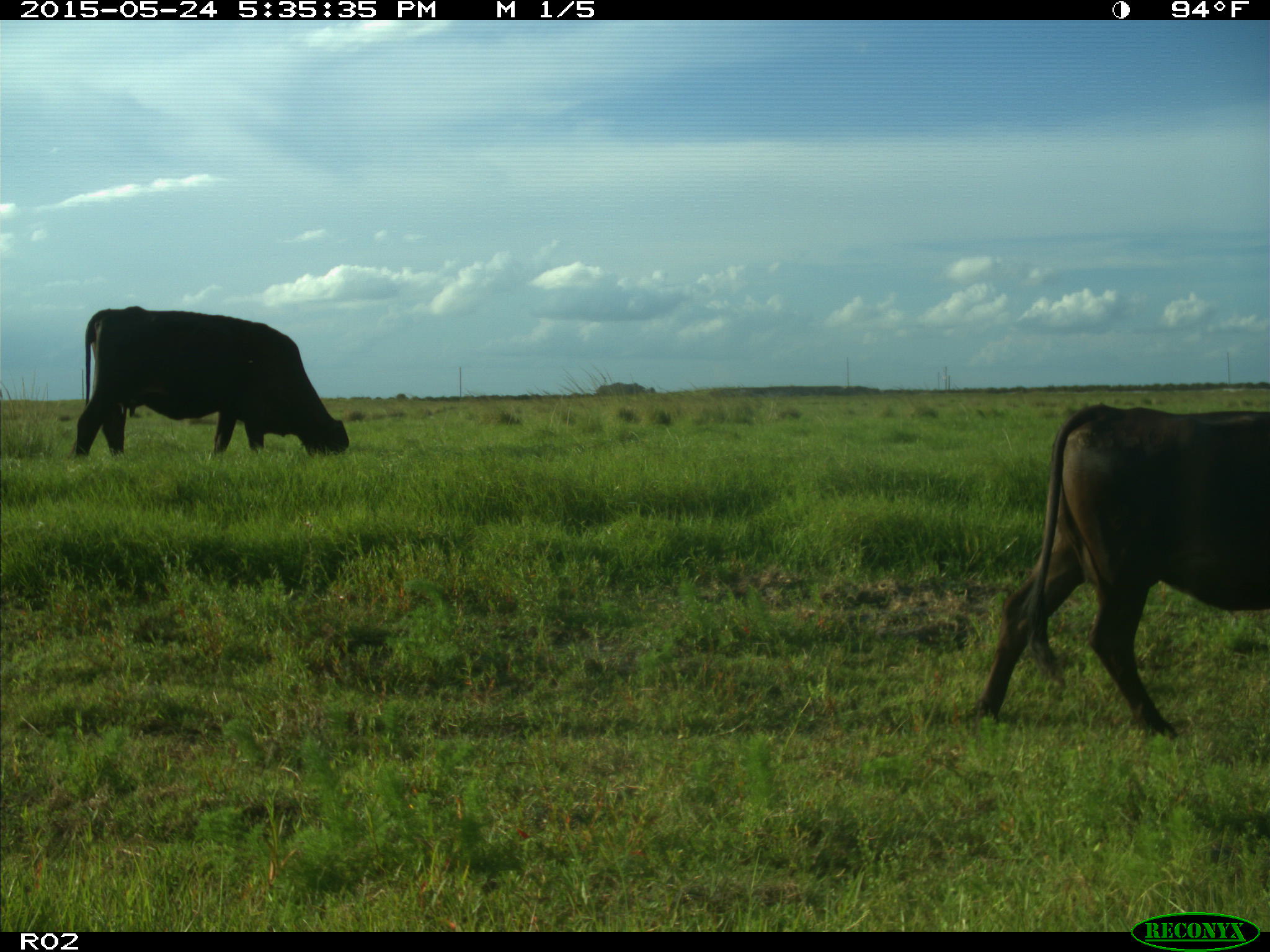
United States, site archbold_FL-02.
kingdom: Animalia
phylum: Chordata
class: Mammalia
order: Artiodactyla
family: Bovidae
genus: Bos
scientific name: Bos taurus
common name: domestic cow